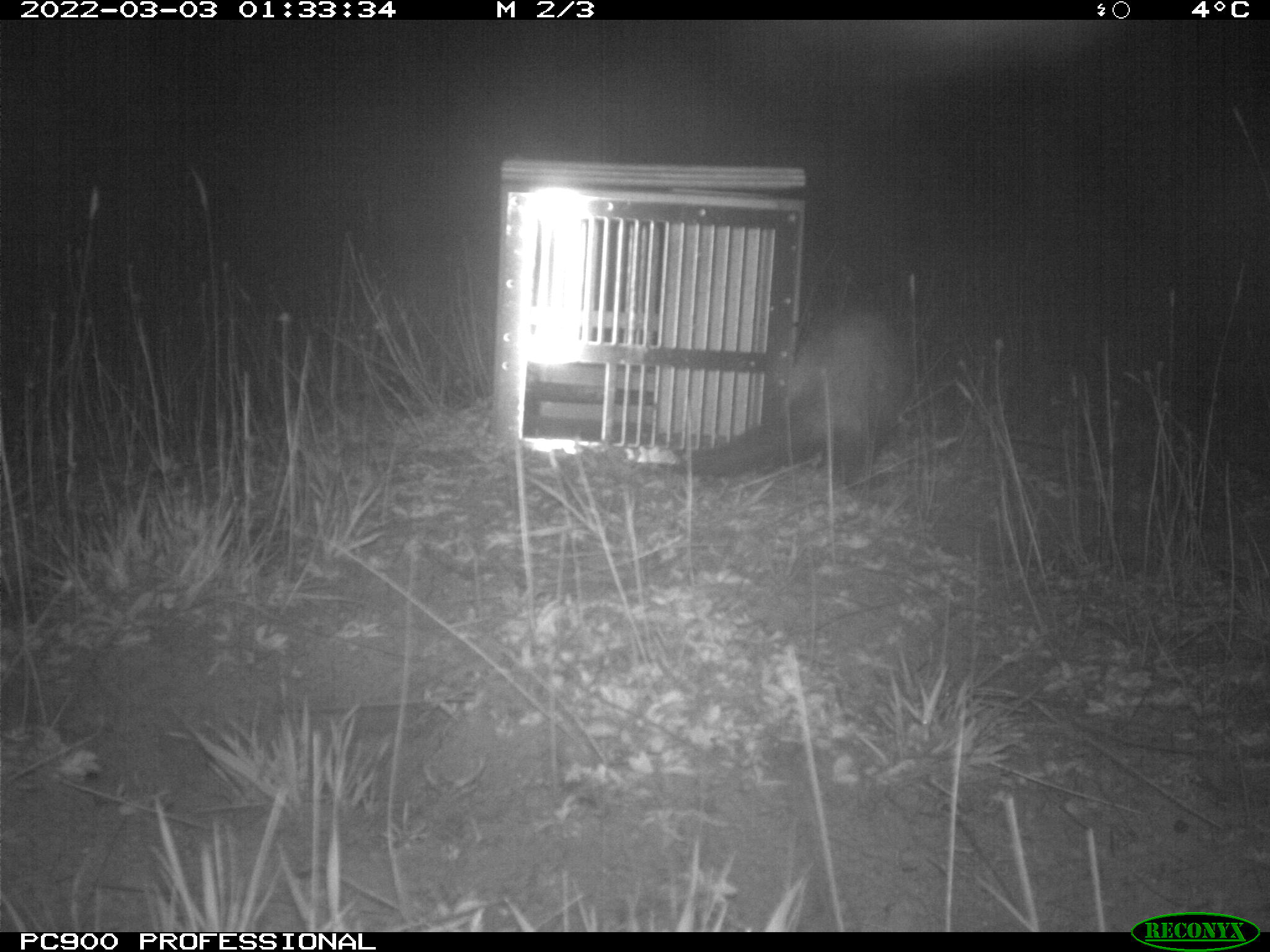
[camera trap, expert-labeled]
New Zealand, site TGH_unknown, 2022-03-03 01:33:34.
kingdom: Animalia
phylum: Chordata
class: Mammalia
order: Carnivora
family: Mustelidae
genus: Mustela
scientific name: Mustela furo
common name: ferret